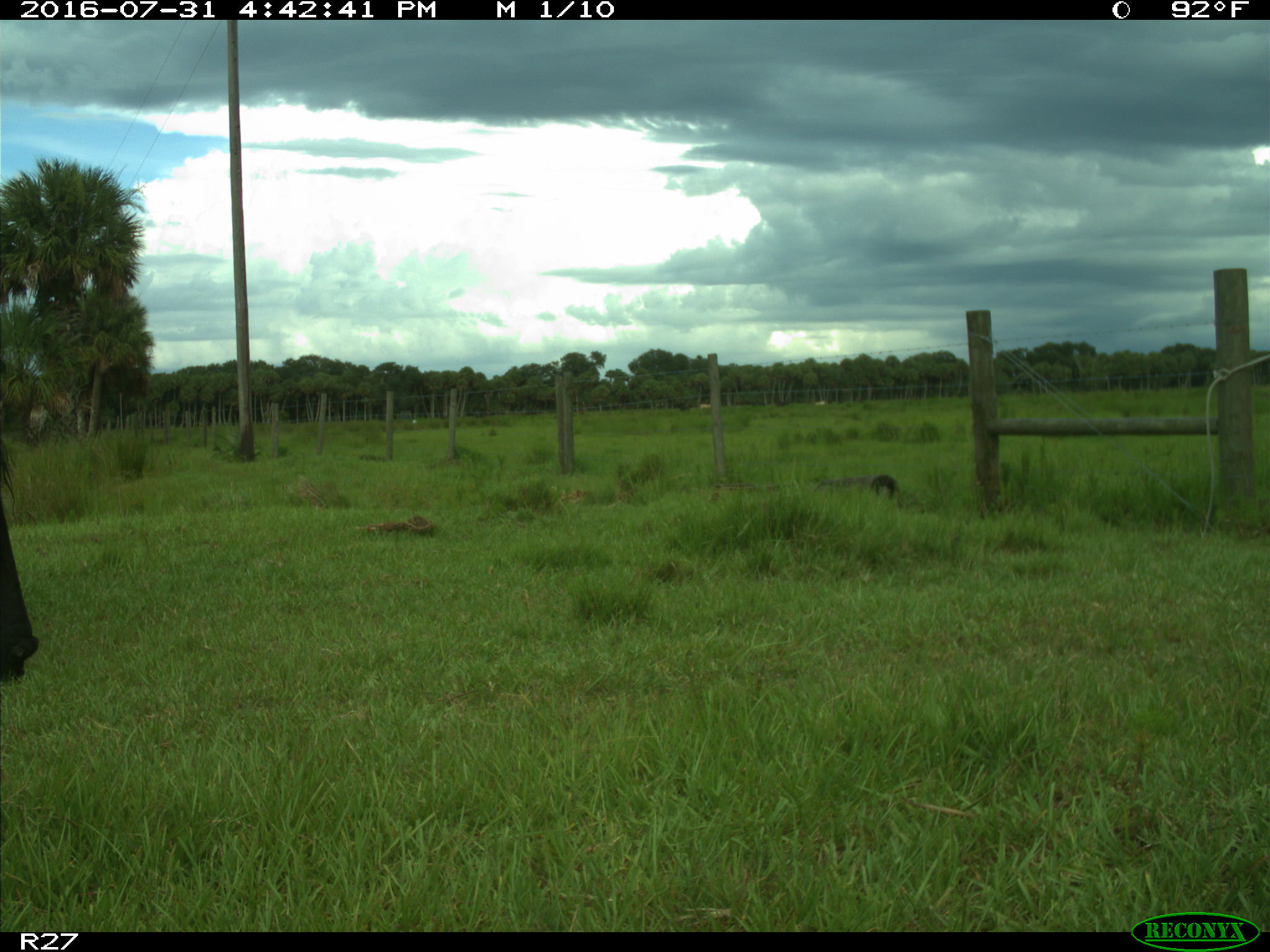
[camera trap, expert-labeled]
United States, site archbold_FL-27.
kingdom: Animalia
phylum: Chordata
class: Mammalia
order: Artiodactyla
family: Bovidae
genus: Bos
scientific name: Bos taurus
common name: domestic cow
Bos taurus (domestic cow).